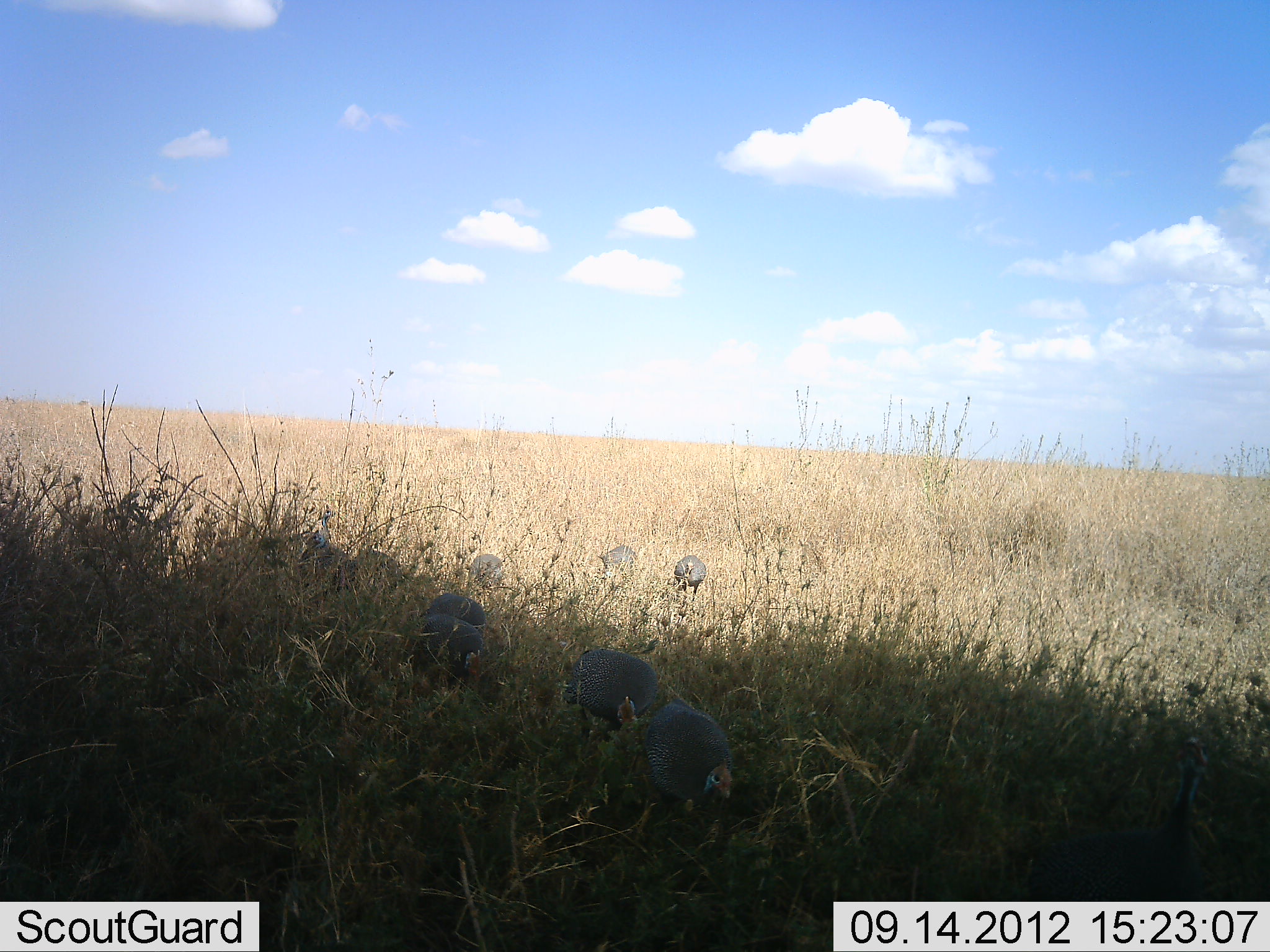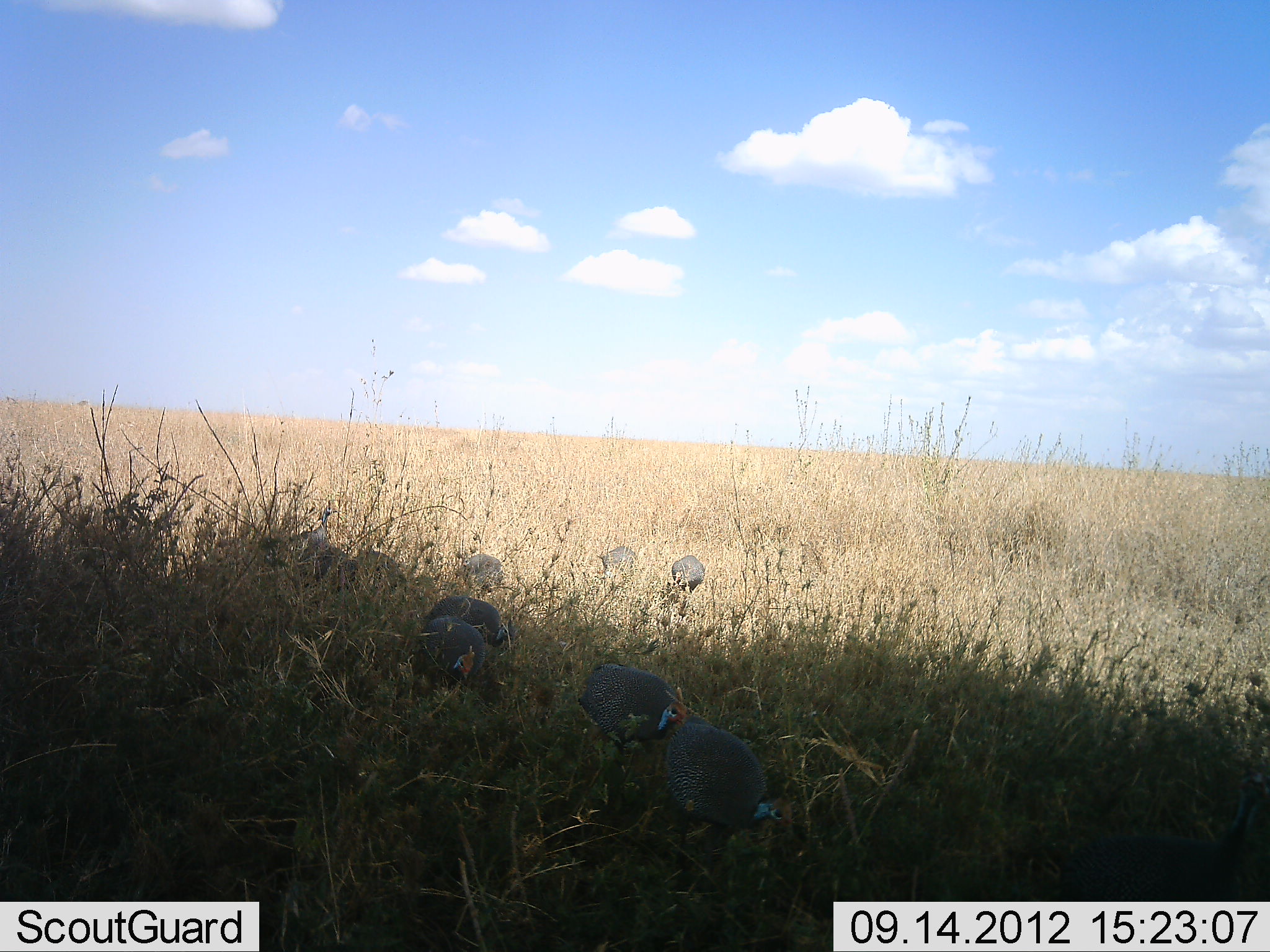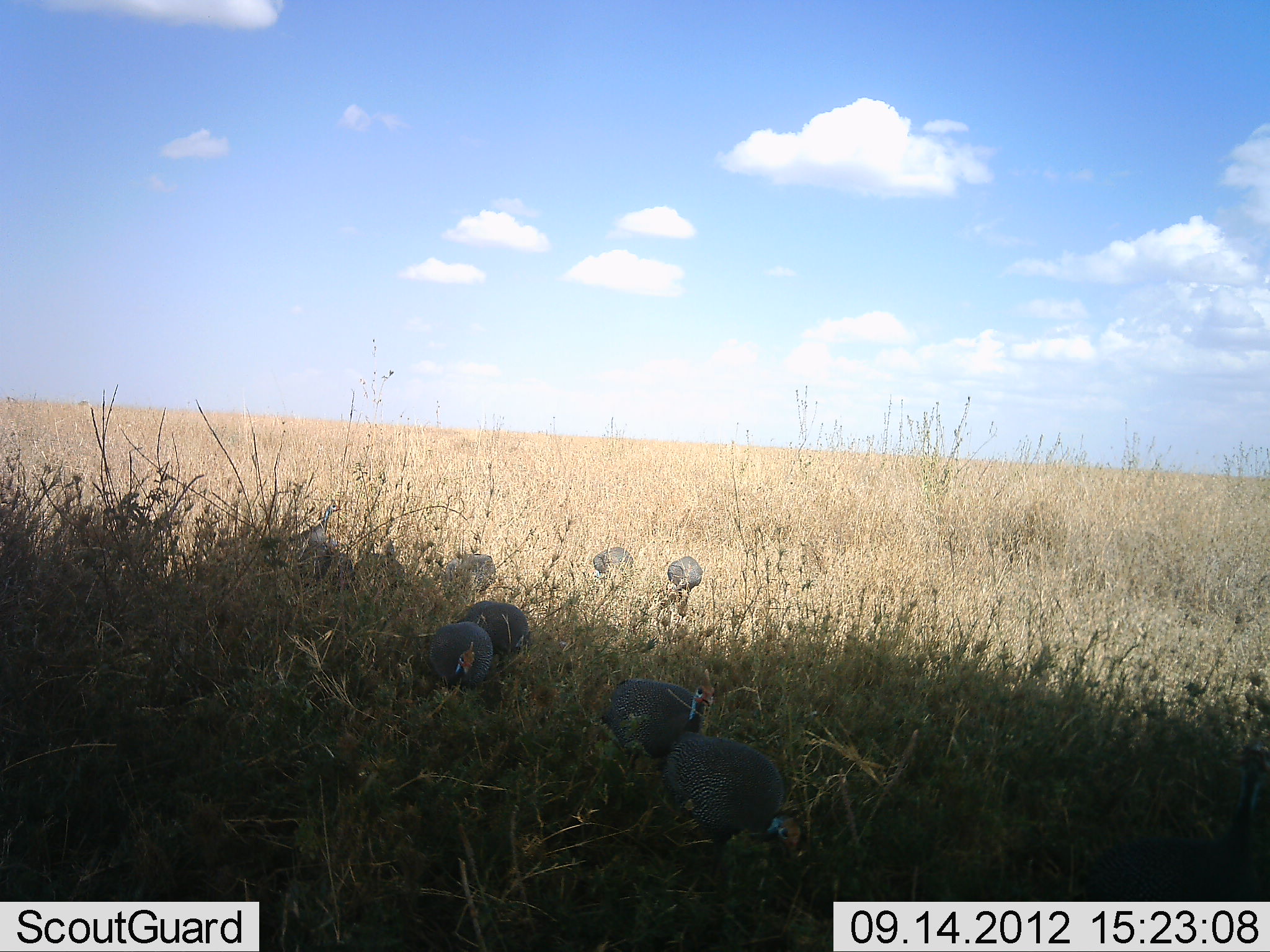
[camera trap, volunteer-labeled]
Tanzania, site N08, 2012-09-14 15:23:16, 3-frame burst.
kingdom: Animalia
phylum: Chordata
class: Aves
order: Galliformes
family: Numididae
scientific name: Numididae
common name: guinea fowl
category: guineafowl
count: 9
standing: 50%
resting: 0%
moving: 60%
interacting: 0%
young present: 0%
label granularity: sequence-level